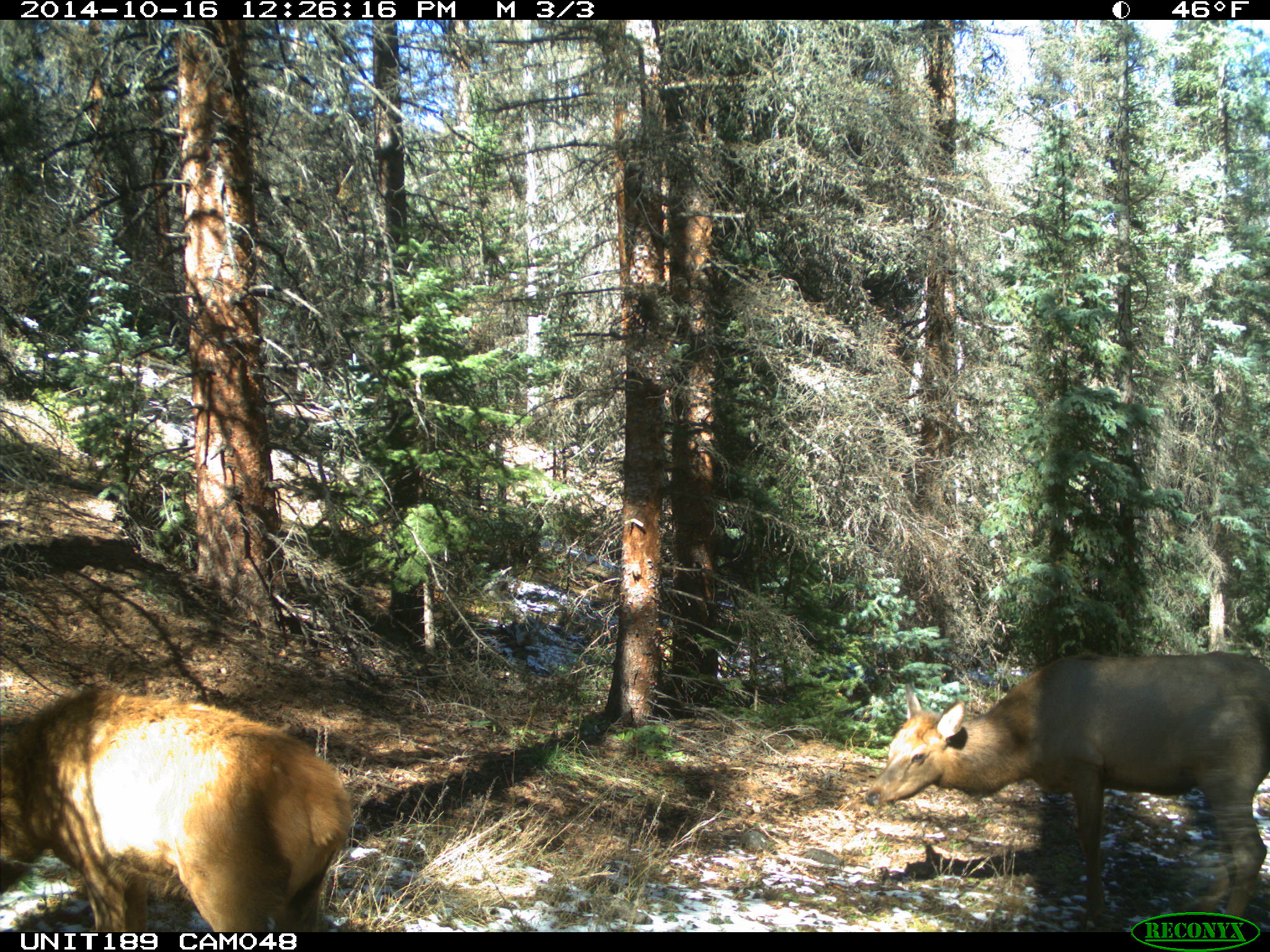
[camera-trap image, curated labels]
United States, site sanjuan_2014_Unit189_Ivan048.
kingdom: Animalia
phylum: Chordata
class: Mammalia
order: Artiodactyla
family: Cervidae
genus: Cervus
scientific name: Cervus elaphus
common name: red deer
Cervus elaphus (red deer).